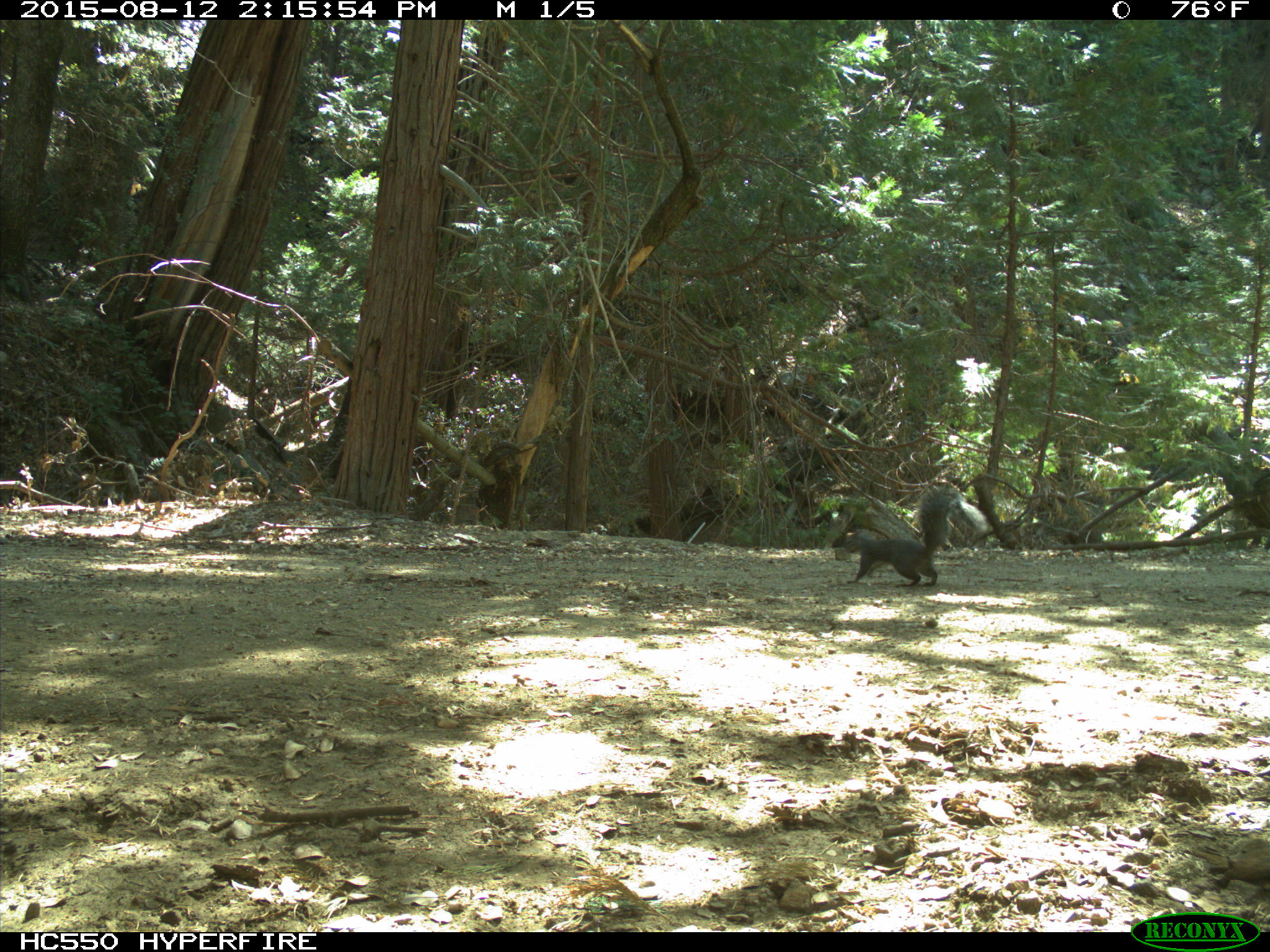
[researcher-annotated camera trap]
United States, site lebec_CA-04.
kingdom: Animalia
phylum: Chordata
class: Mammalia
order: Rodentia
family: Sciuridae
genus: Sciurus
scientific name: Sciurus carolinensis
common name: eastern gray squirrel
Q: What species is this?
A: Sciurus carolinensis (eastern gray squirrel).